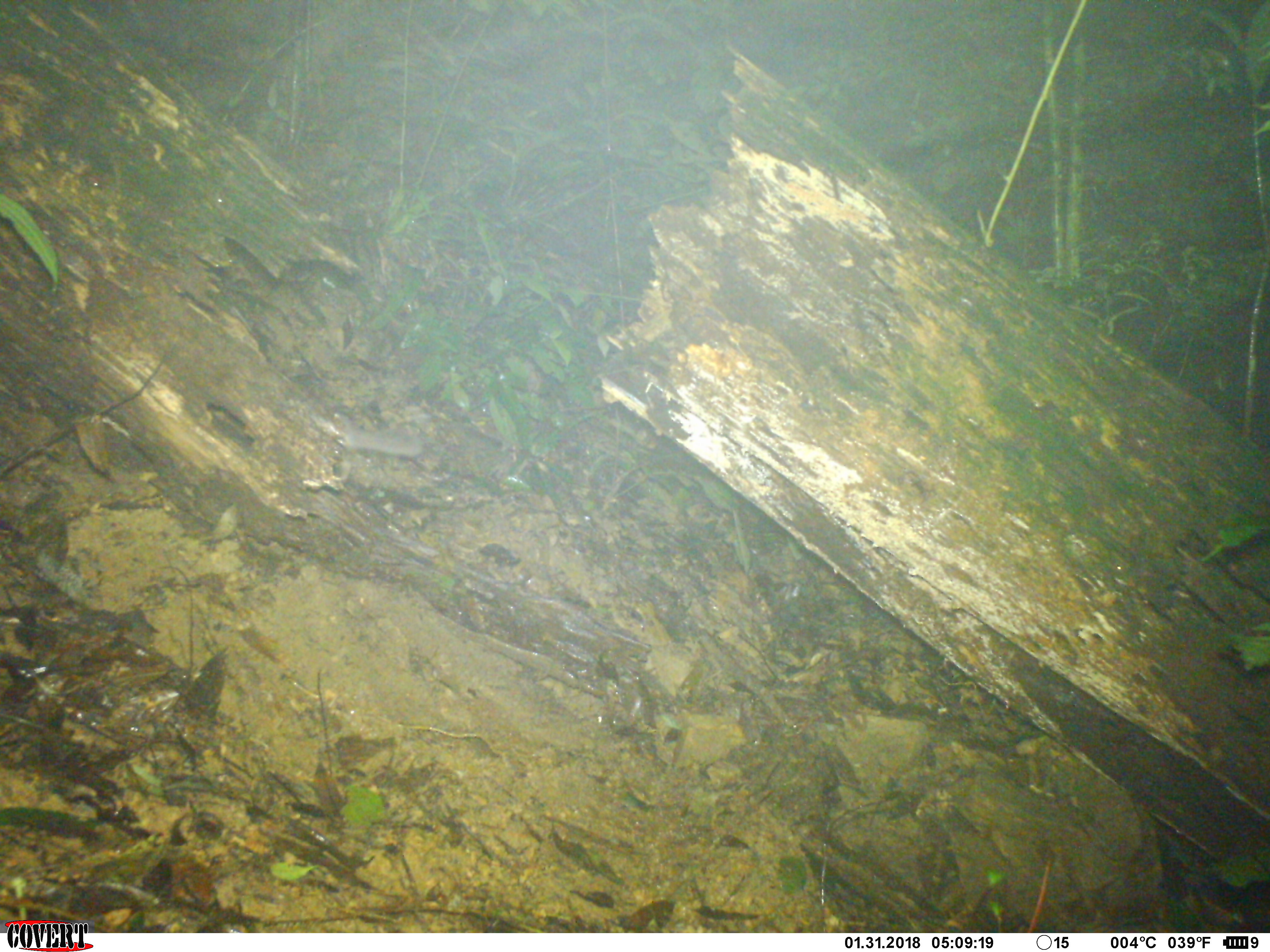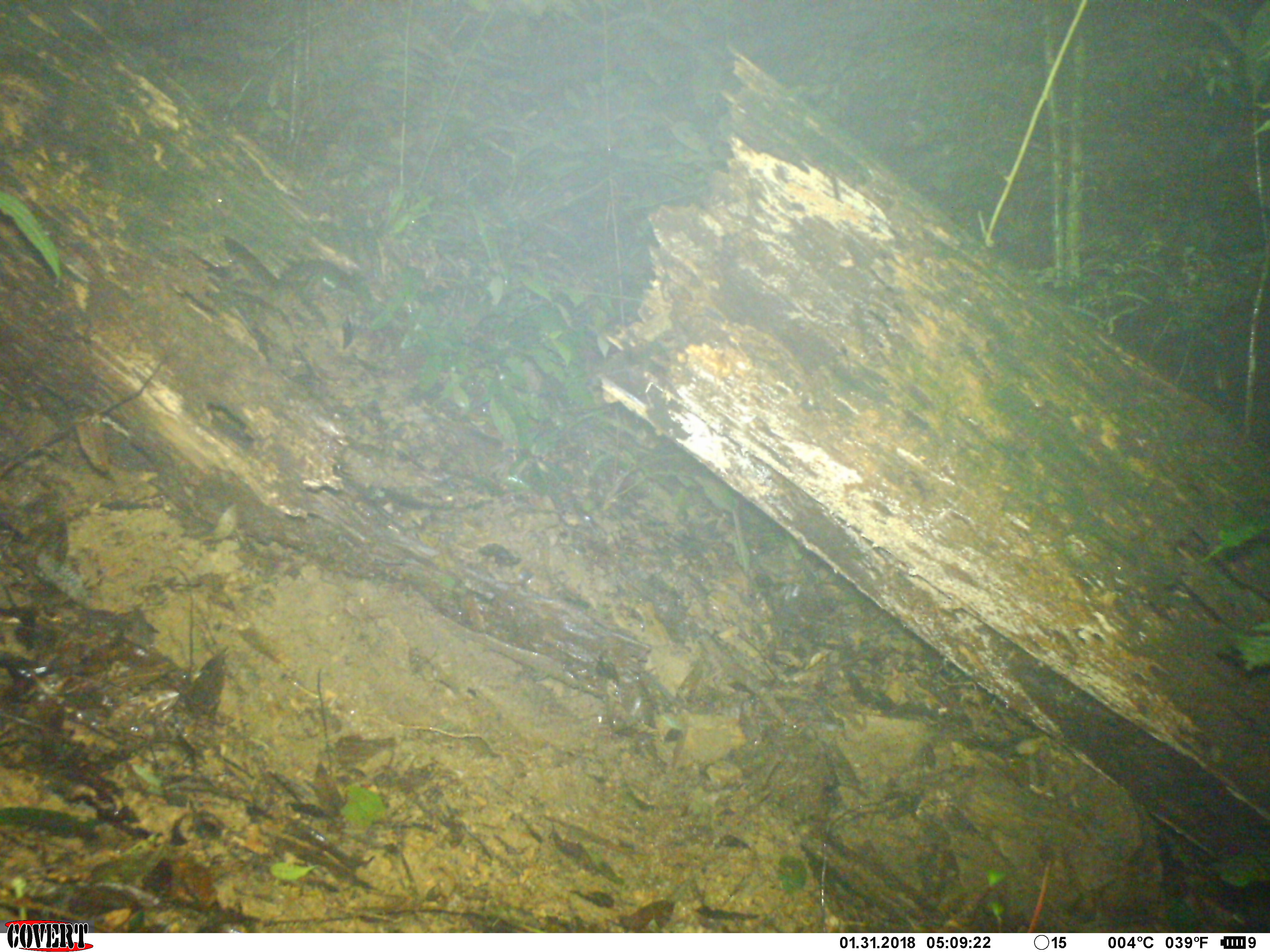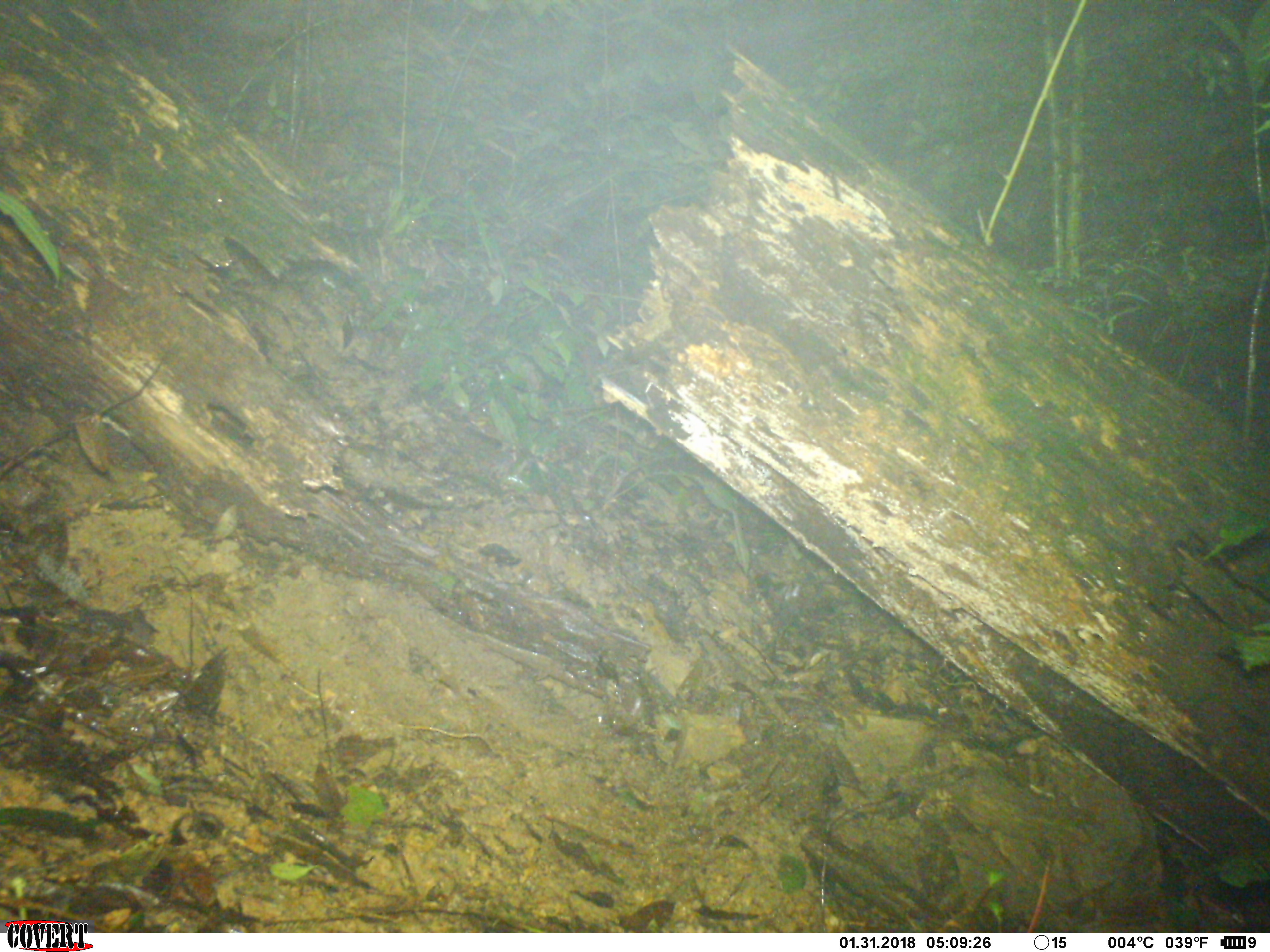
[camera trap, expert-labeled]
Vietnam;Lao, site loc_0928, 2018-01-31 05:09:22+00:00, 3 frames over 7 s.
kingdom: Animalia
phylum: Chordata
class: Mammalia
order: Carnivora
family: Mustelidae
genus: Melogale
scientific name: Melogale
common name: ferret badger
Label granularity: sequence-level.